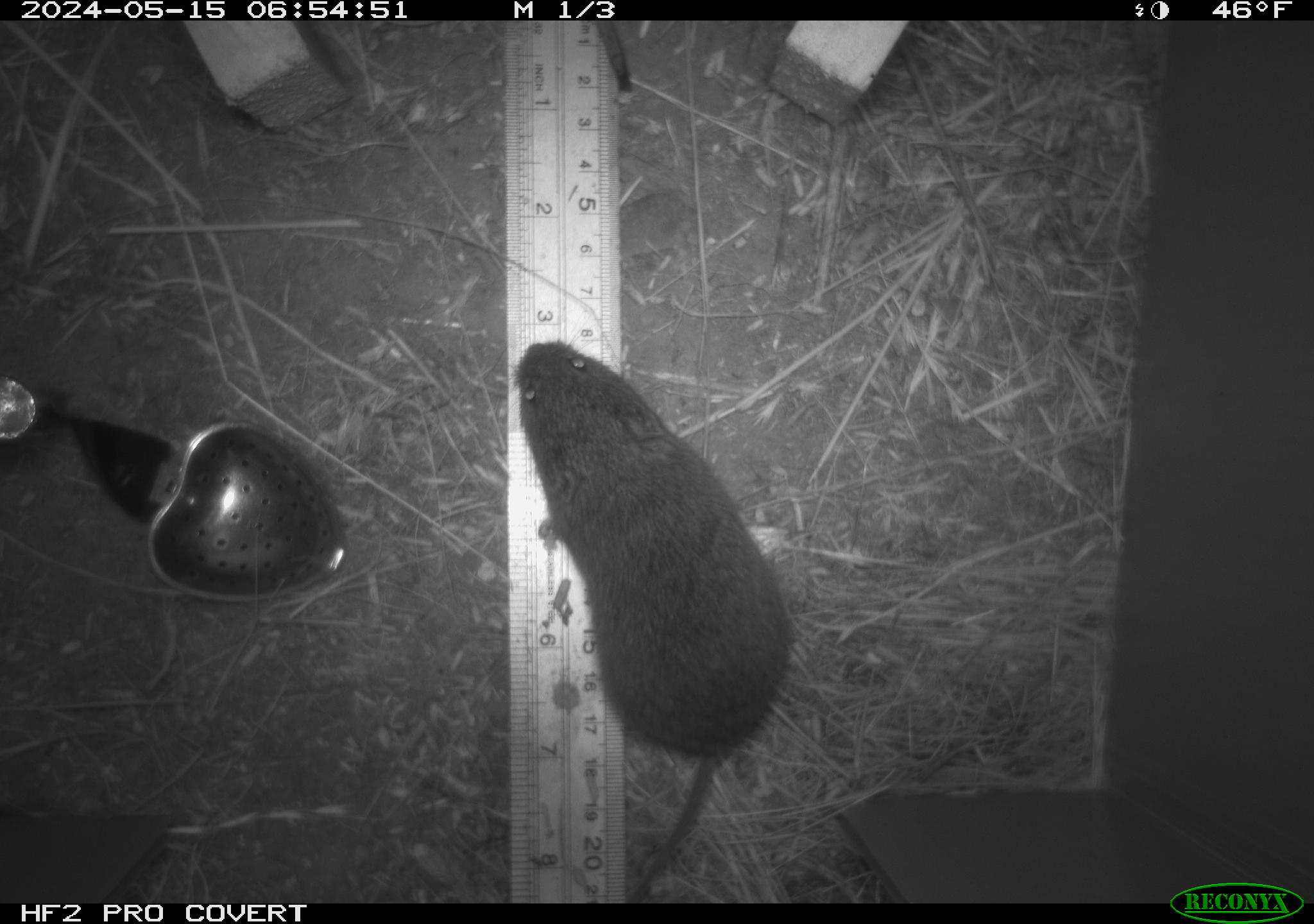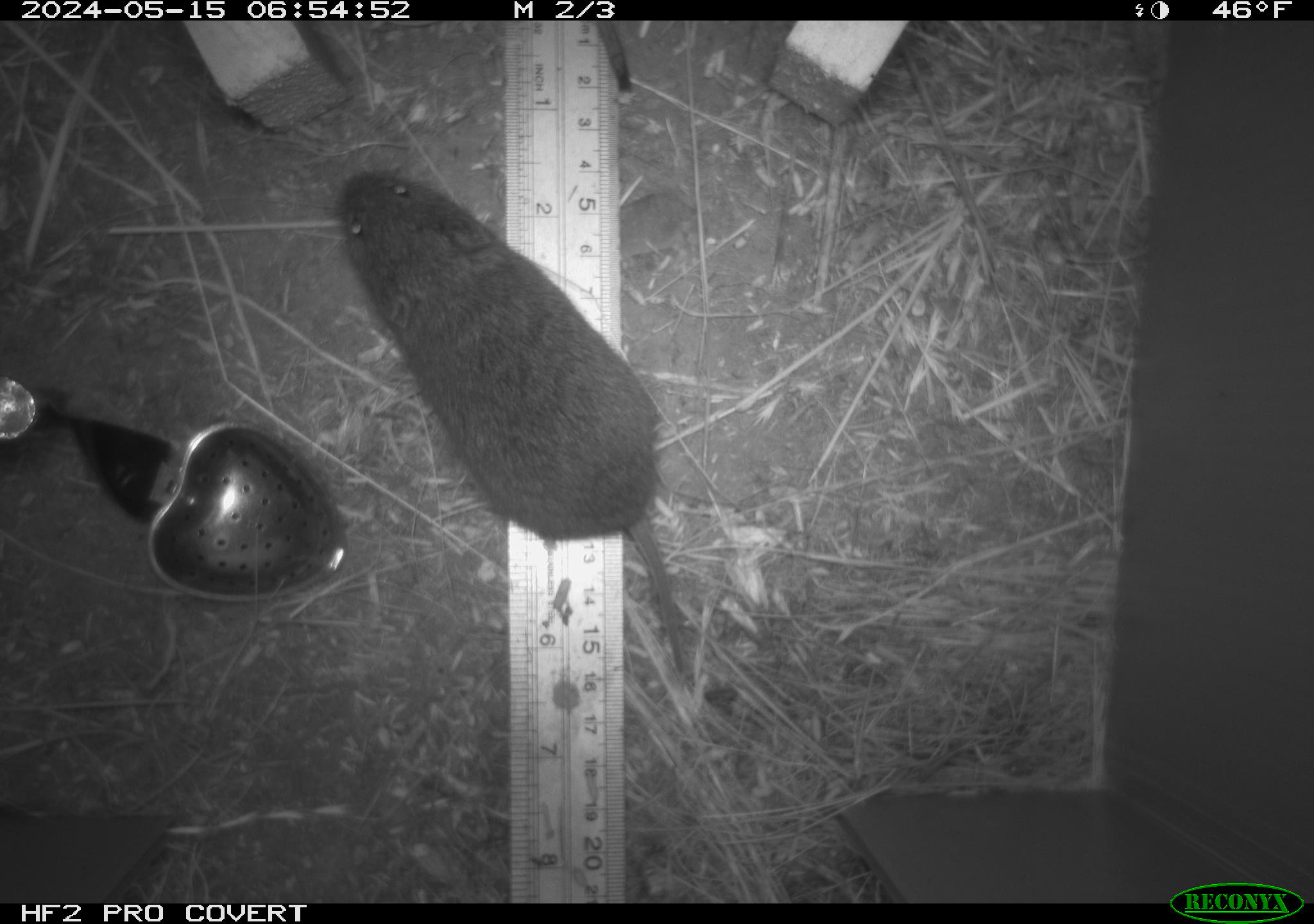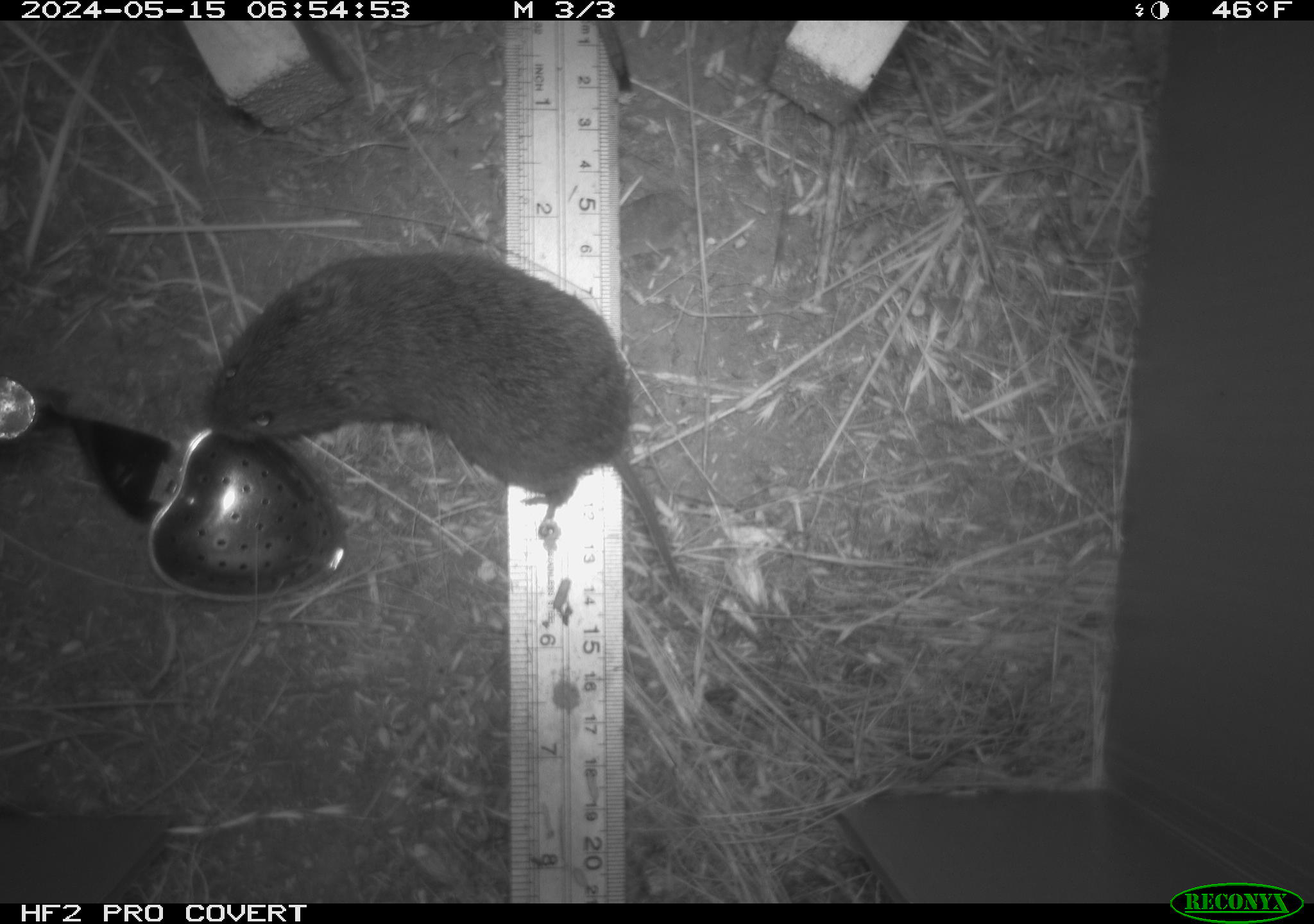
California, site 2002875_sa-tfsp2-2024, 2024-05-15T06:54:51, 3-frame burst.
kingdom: Animalia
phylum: Chordata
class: Mammalia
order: Rodentia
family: Cricetidae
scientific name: Arvicolinae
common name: voles, lemmings, and muskrats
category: arvicolinae subfamily